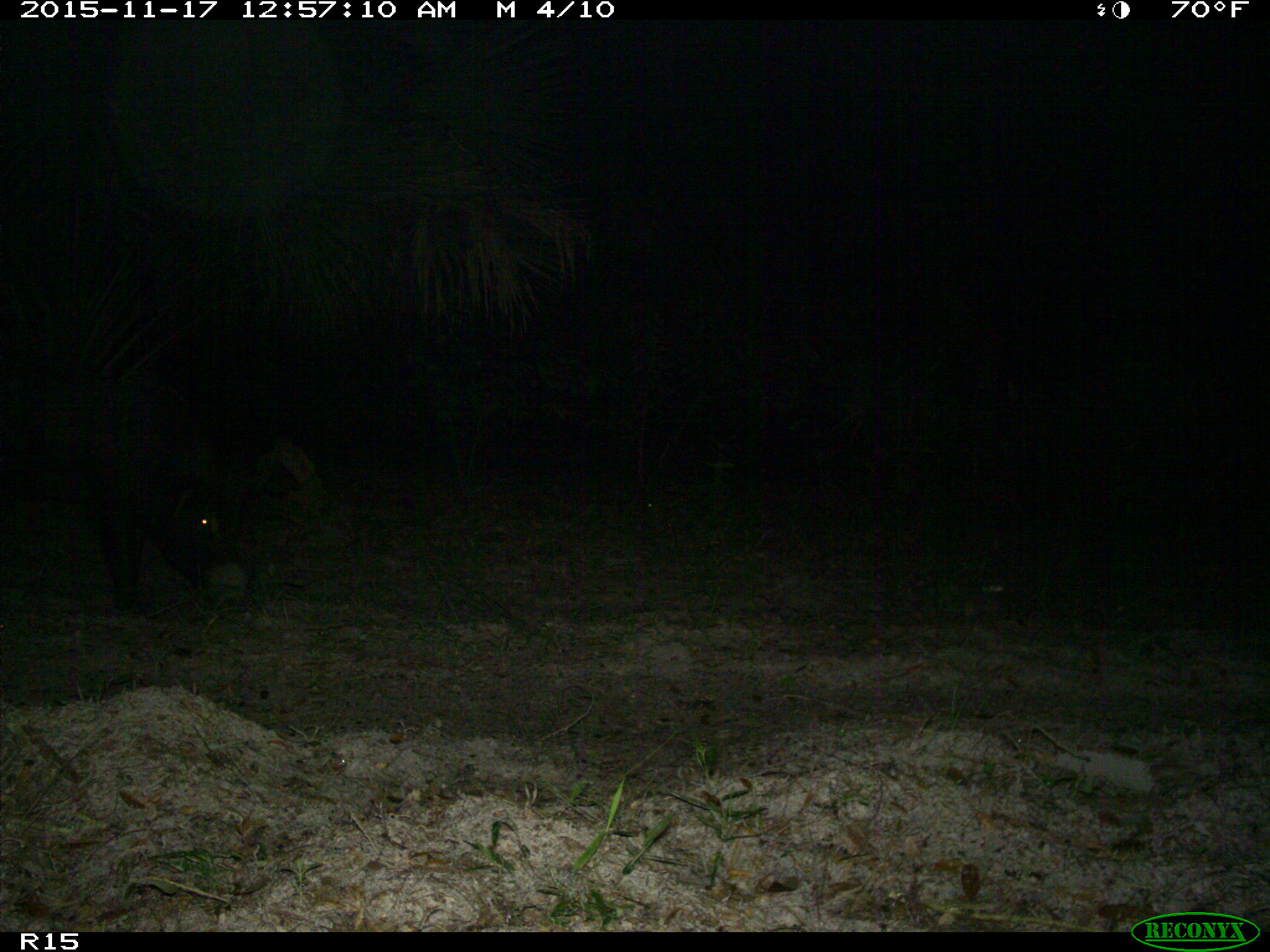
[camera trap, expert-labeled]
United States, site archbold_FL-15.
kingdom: Animalia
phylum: Chordata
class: Mammalia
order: Artiodactyla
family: Suidae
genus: Sus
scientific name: Sus scrofa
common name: wild boar